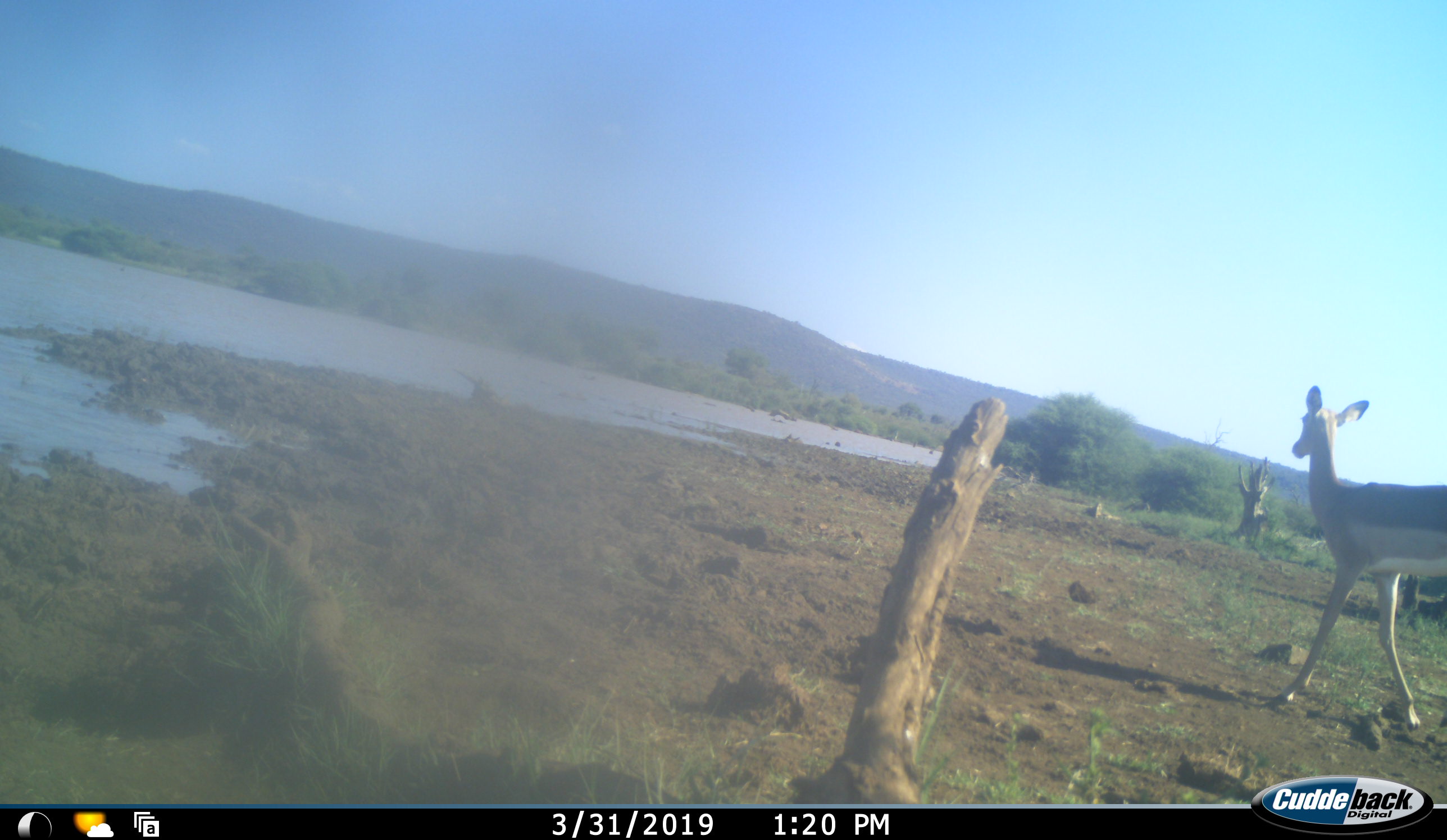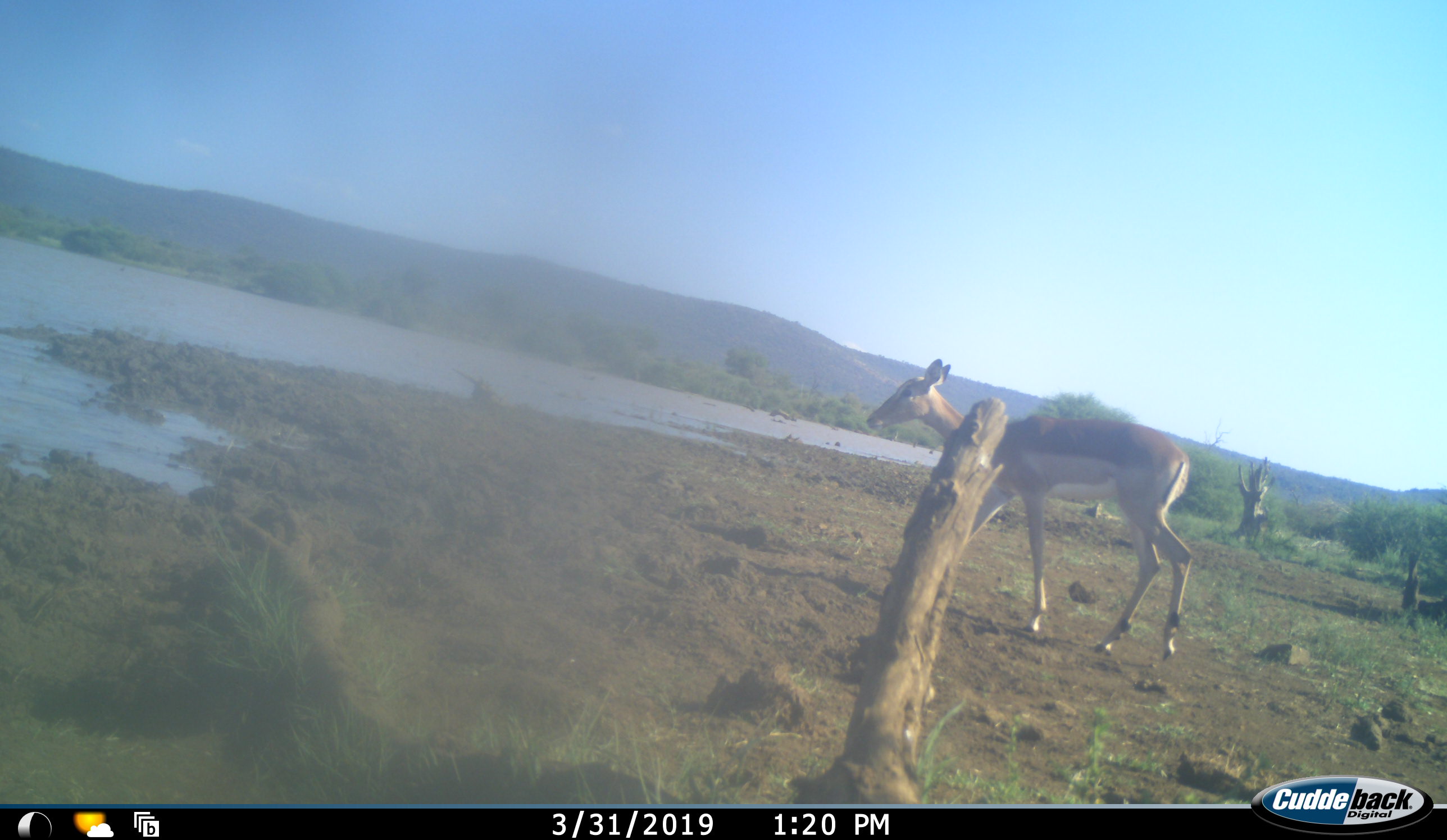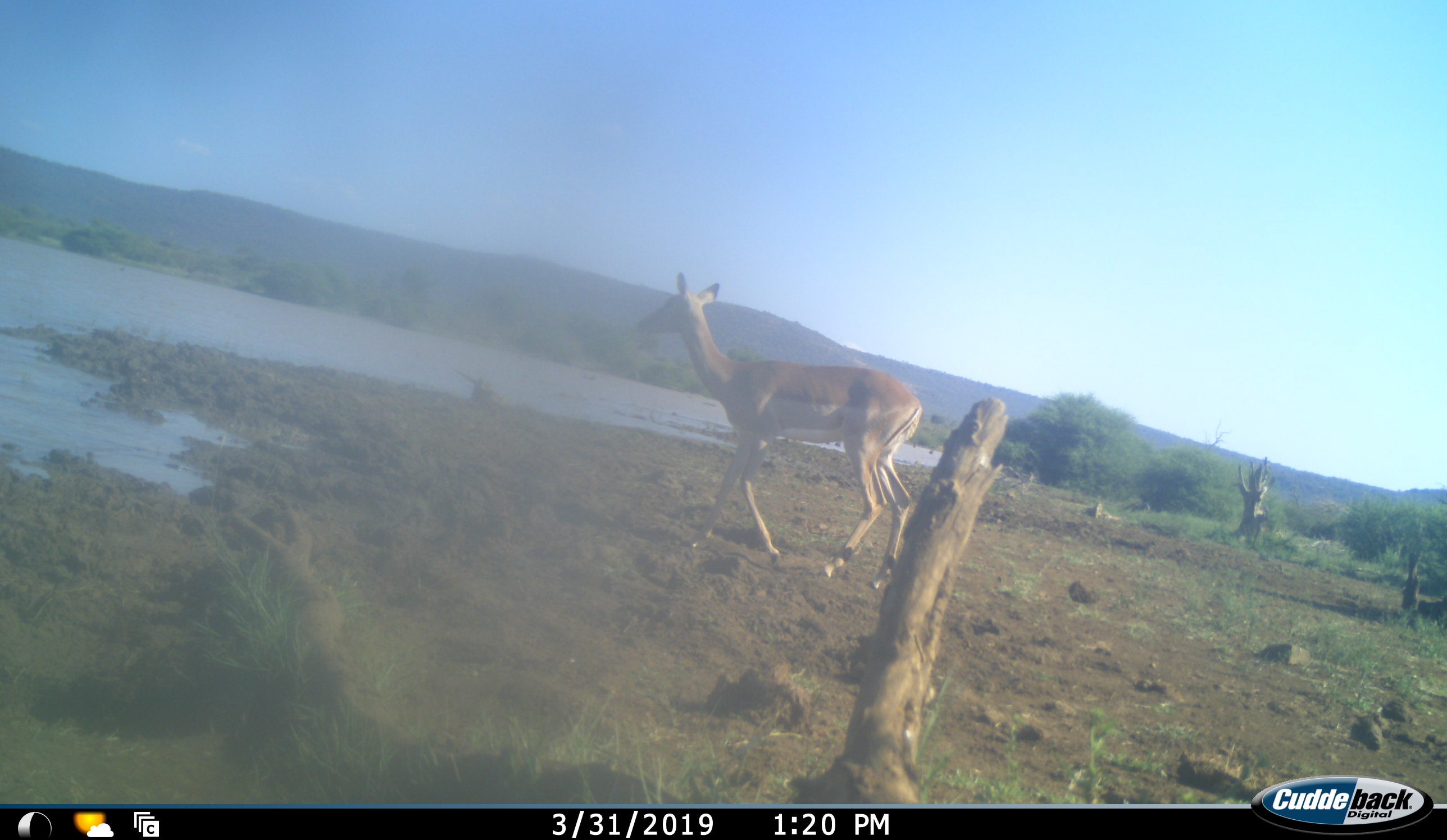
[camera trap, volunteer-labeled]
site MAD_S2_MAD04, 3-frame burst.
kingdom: Animalia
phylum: Chordata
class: Mammalia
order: Artiodactyla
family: Bovidae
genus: Aepyceros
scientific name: Aepyceros melampus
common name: impala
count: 1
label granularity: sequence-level